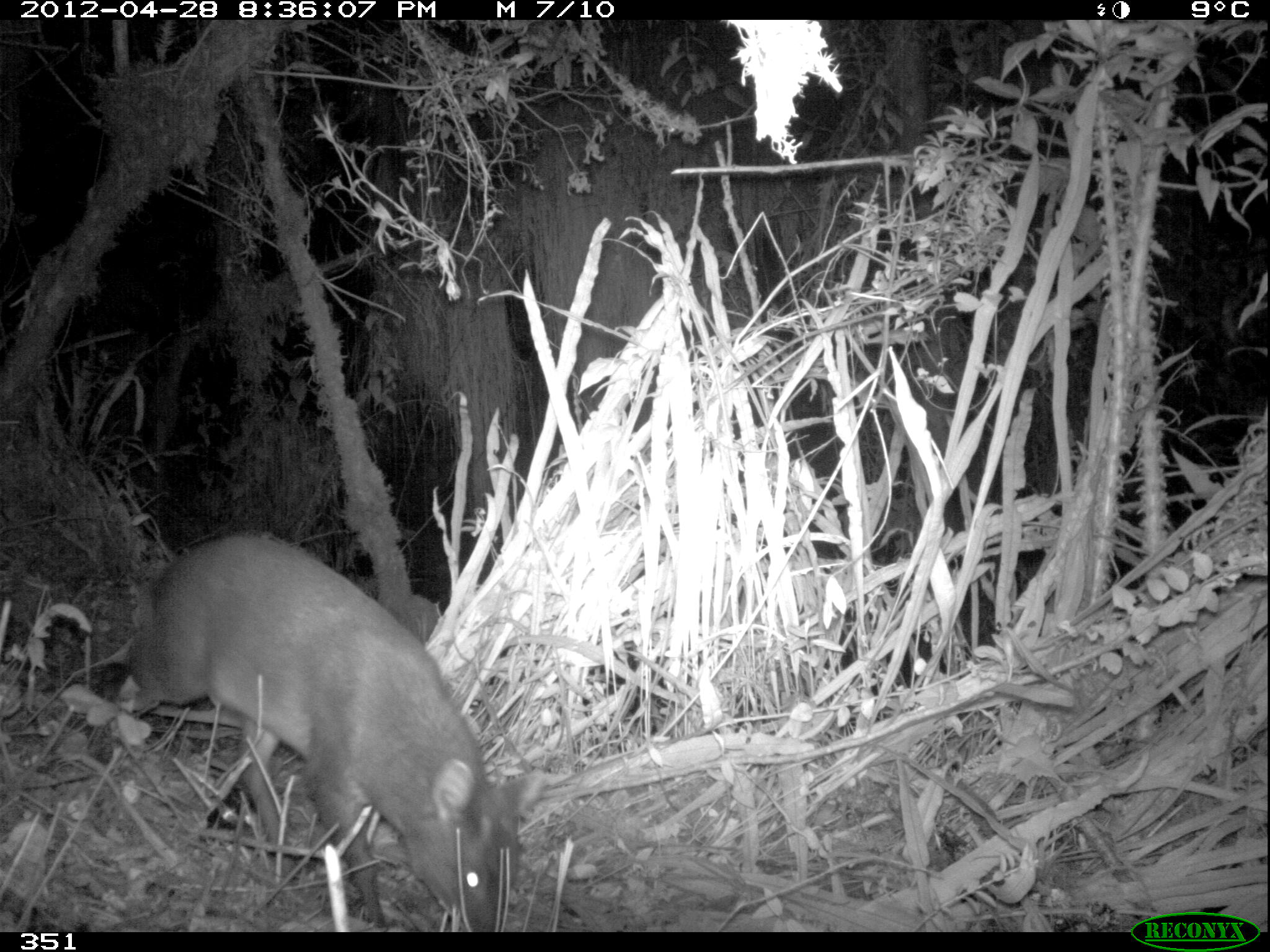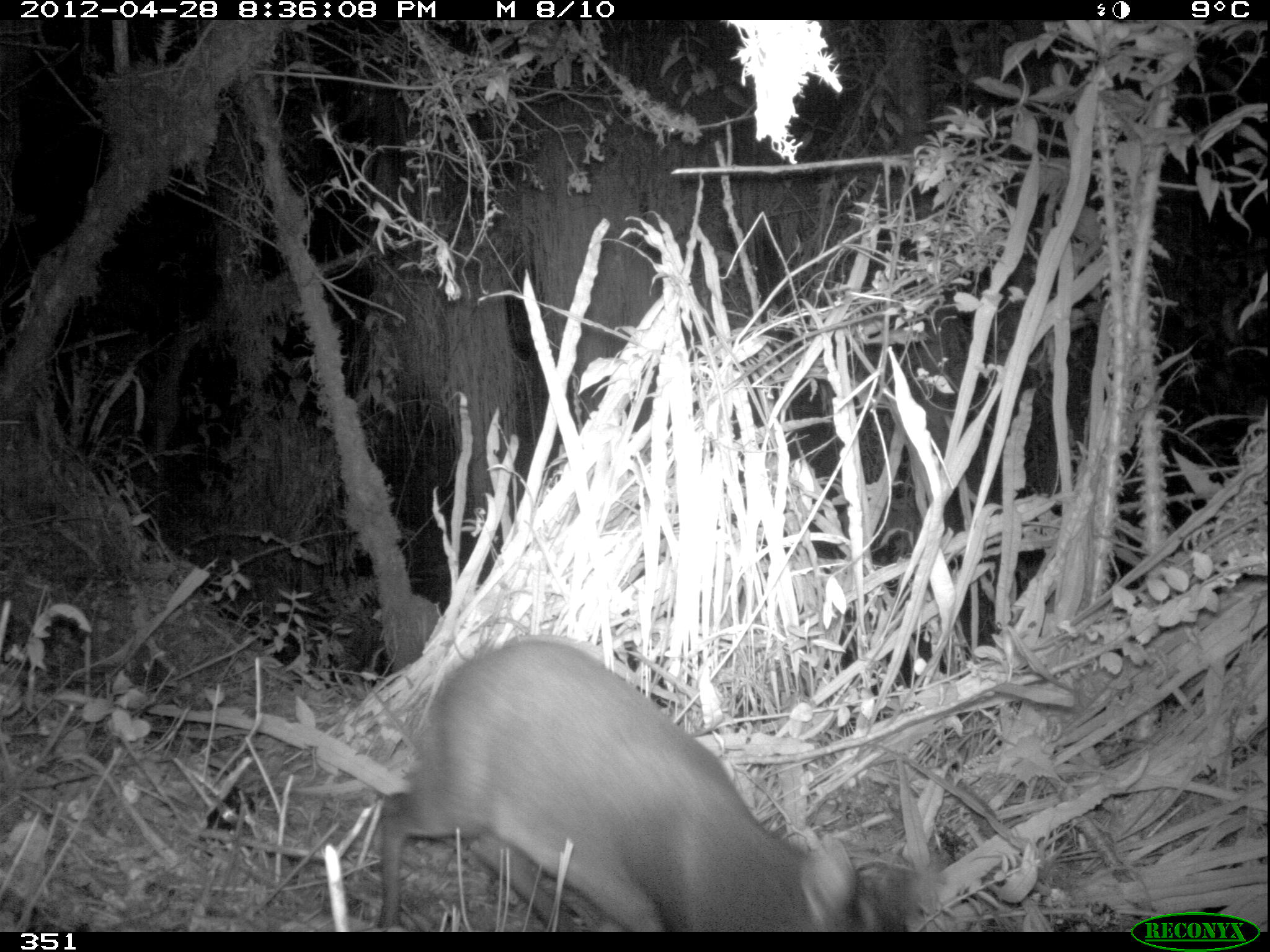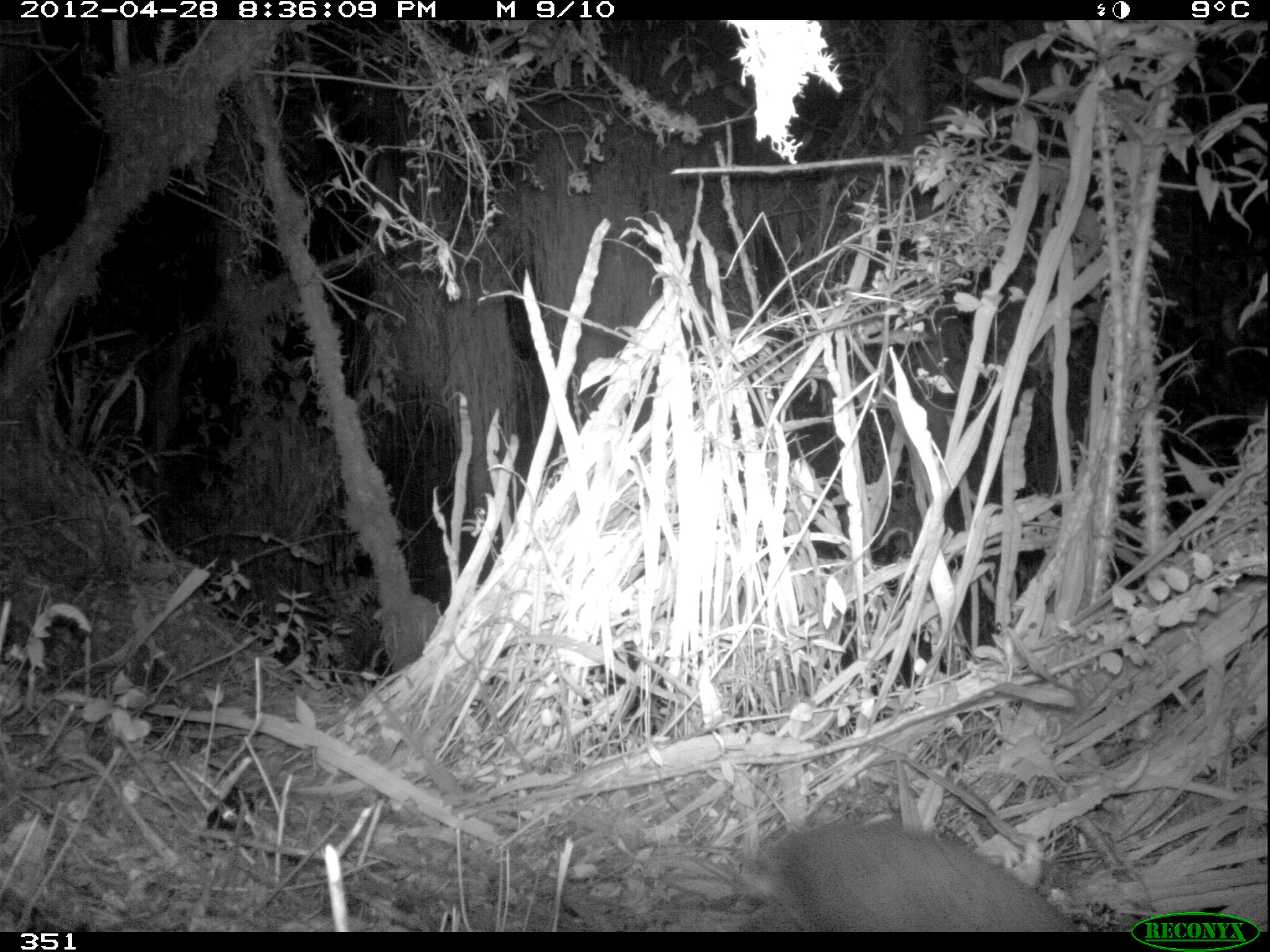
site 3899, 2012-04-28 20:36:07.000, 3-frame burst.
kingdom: Animalia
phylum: Chordata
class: Mammalia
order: Artiodactyla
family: Cervidae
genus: Mazama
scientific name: Mazama chunyi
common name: dwarf brocket